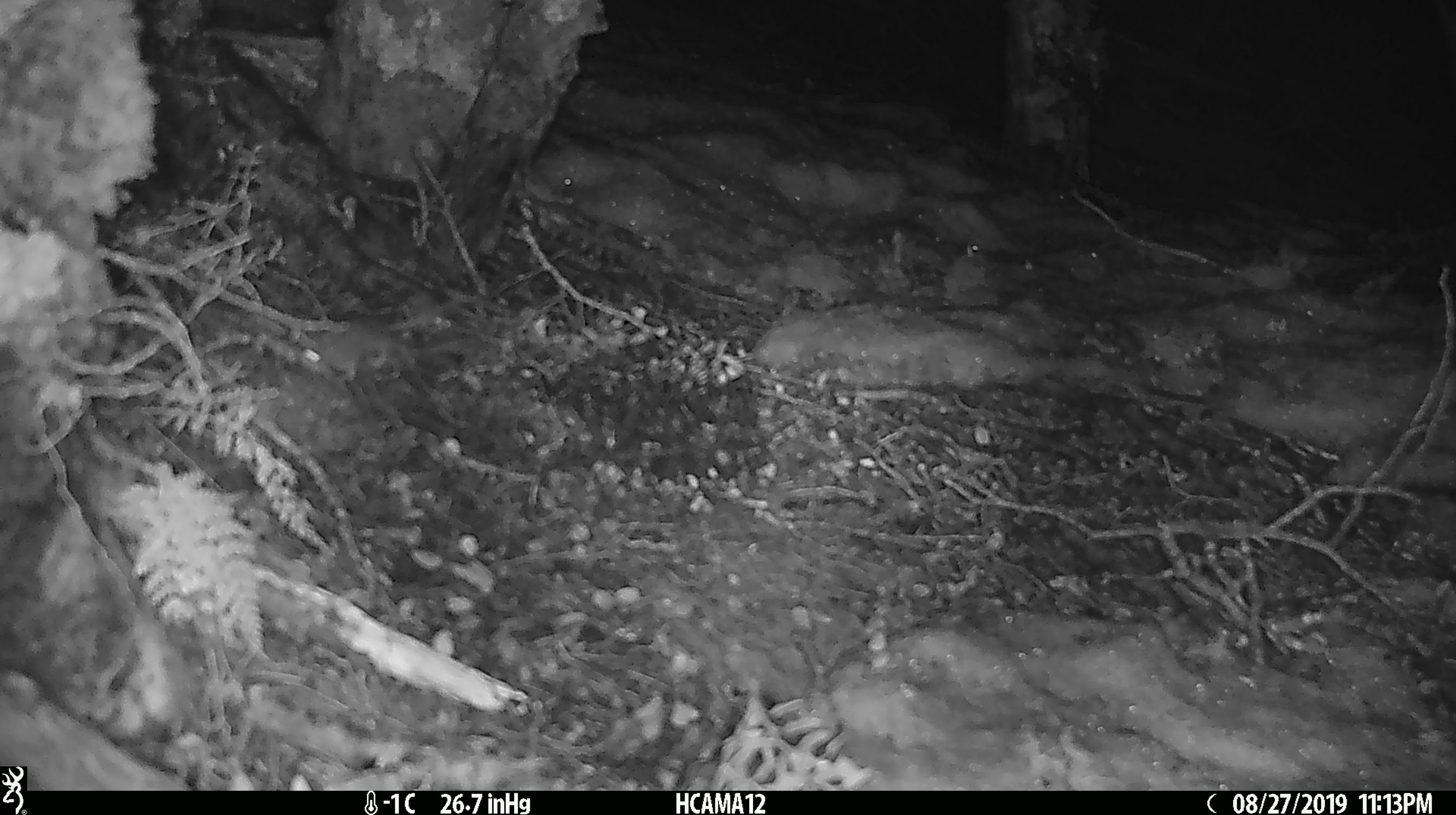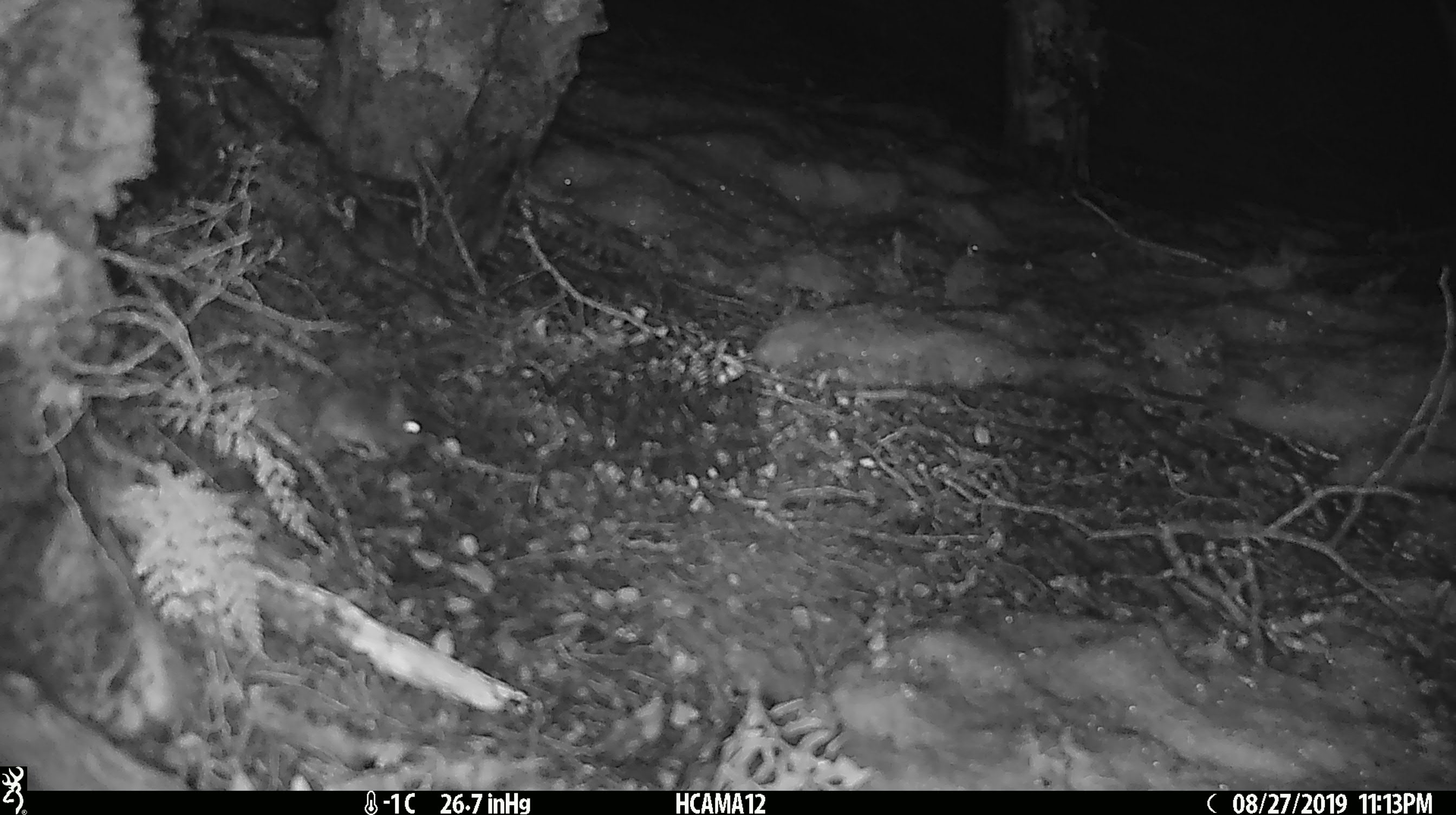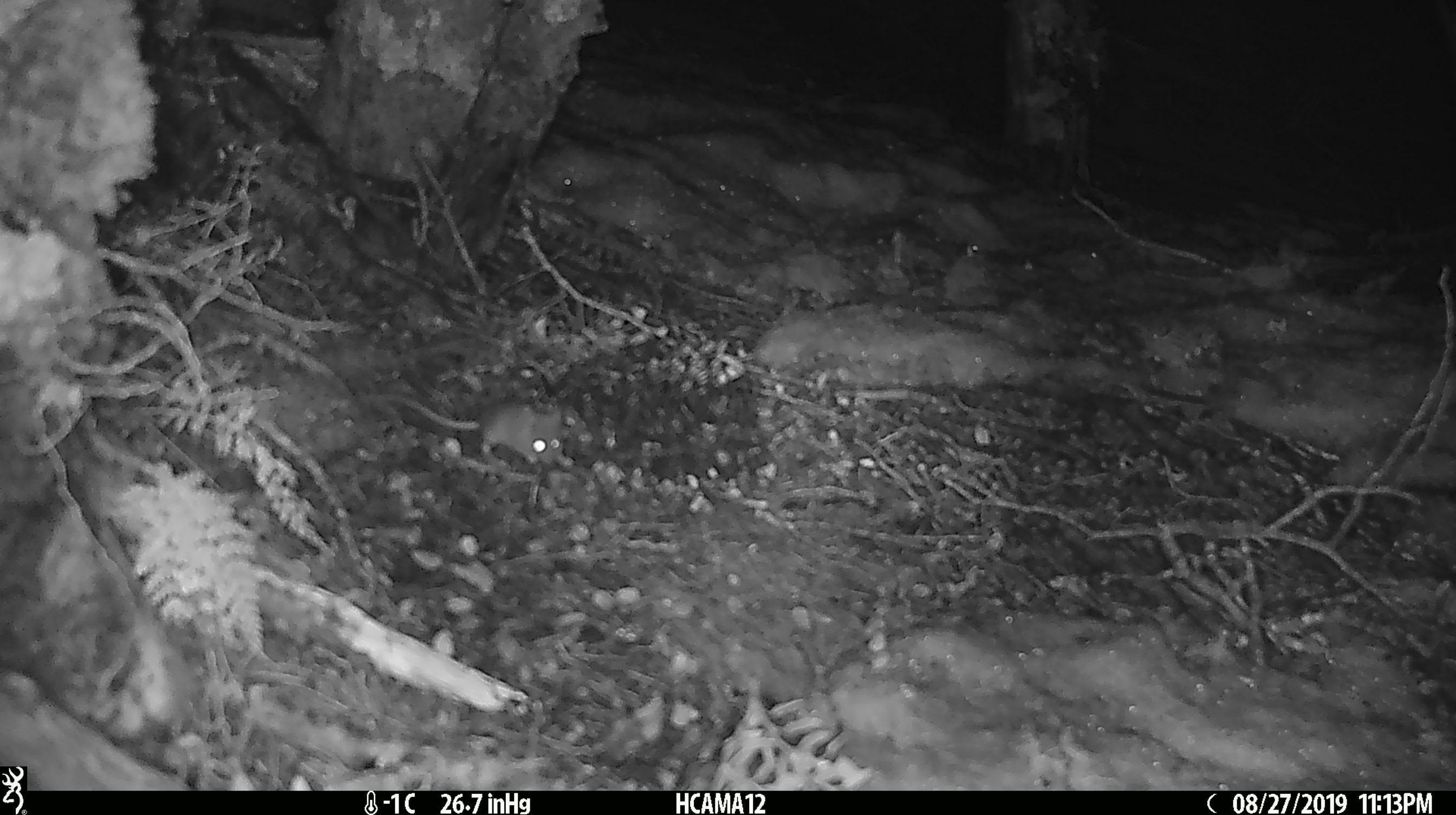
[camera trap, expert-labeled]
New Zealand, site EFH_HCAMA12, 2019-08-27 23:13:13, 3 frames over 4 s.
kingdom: Animalia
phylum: Chordata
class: Mammalia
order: Rodentia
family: Muridae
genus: Mus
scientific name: Mus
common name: mouse